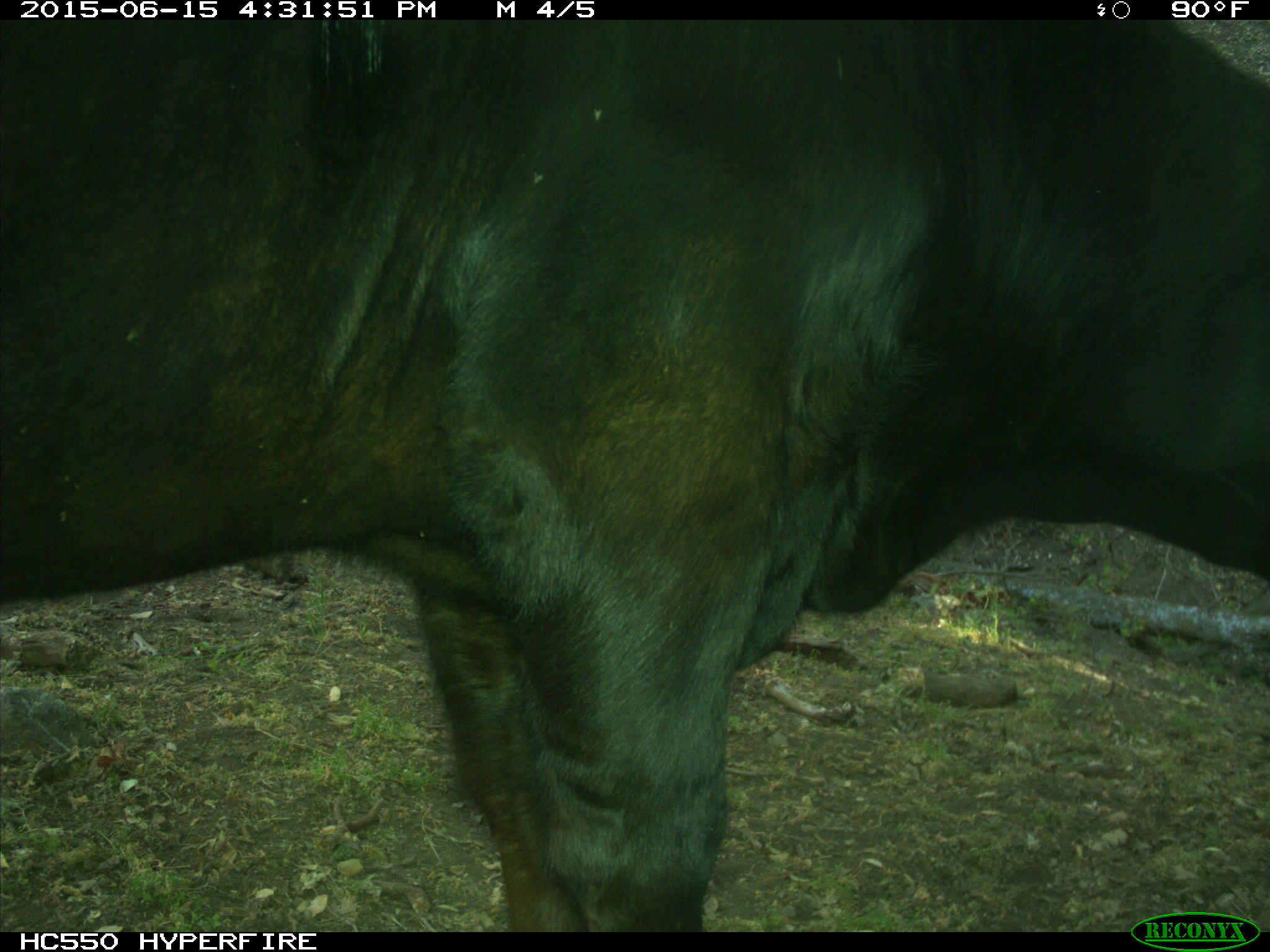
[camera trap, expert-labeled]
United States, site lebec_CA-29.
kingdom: Animalia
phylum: Chordata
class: Mammalia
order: Artiodactyla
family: Bovidae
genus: Bos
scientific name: Bos taurus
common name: domestic cow